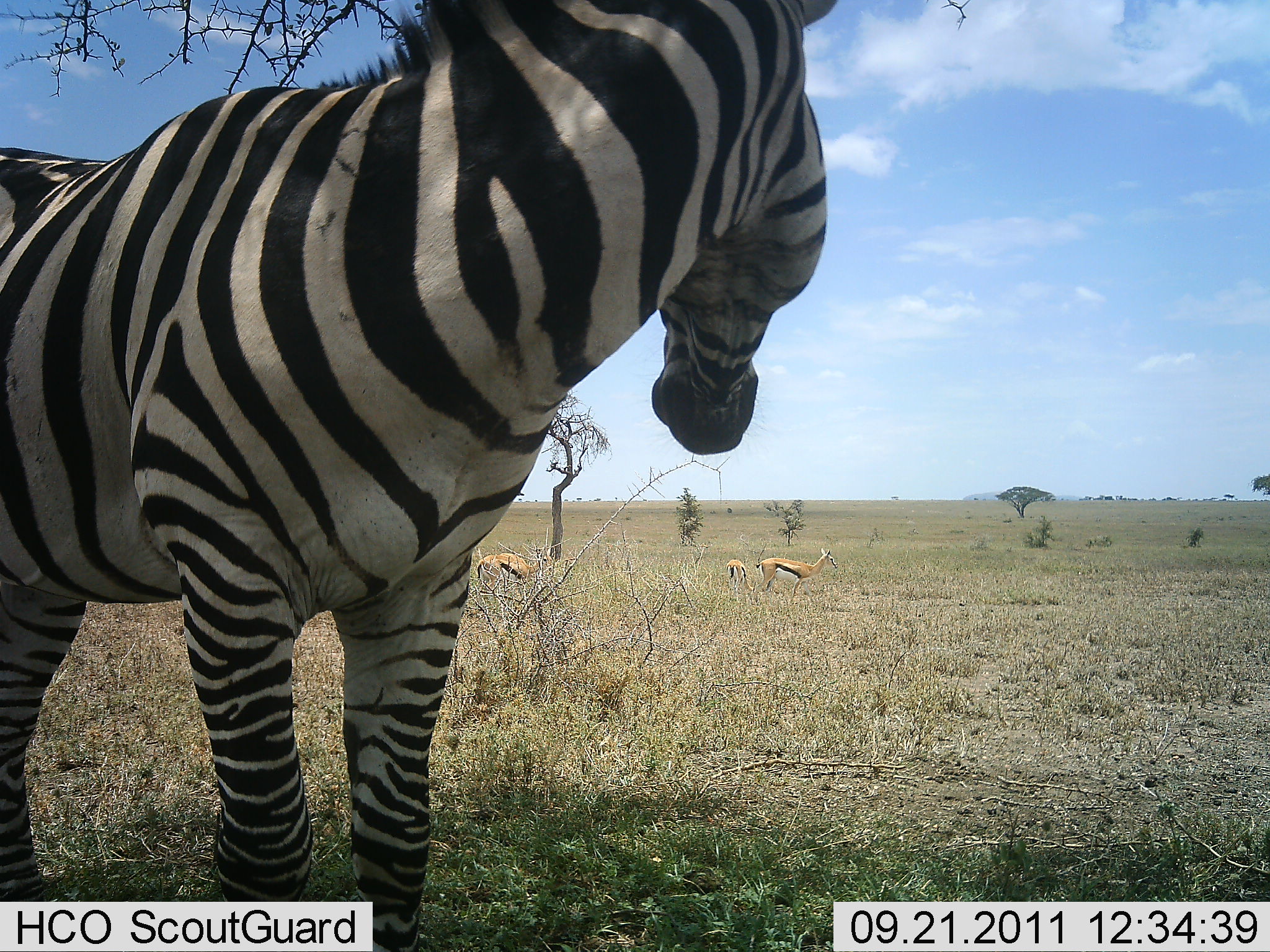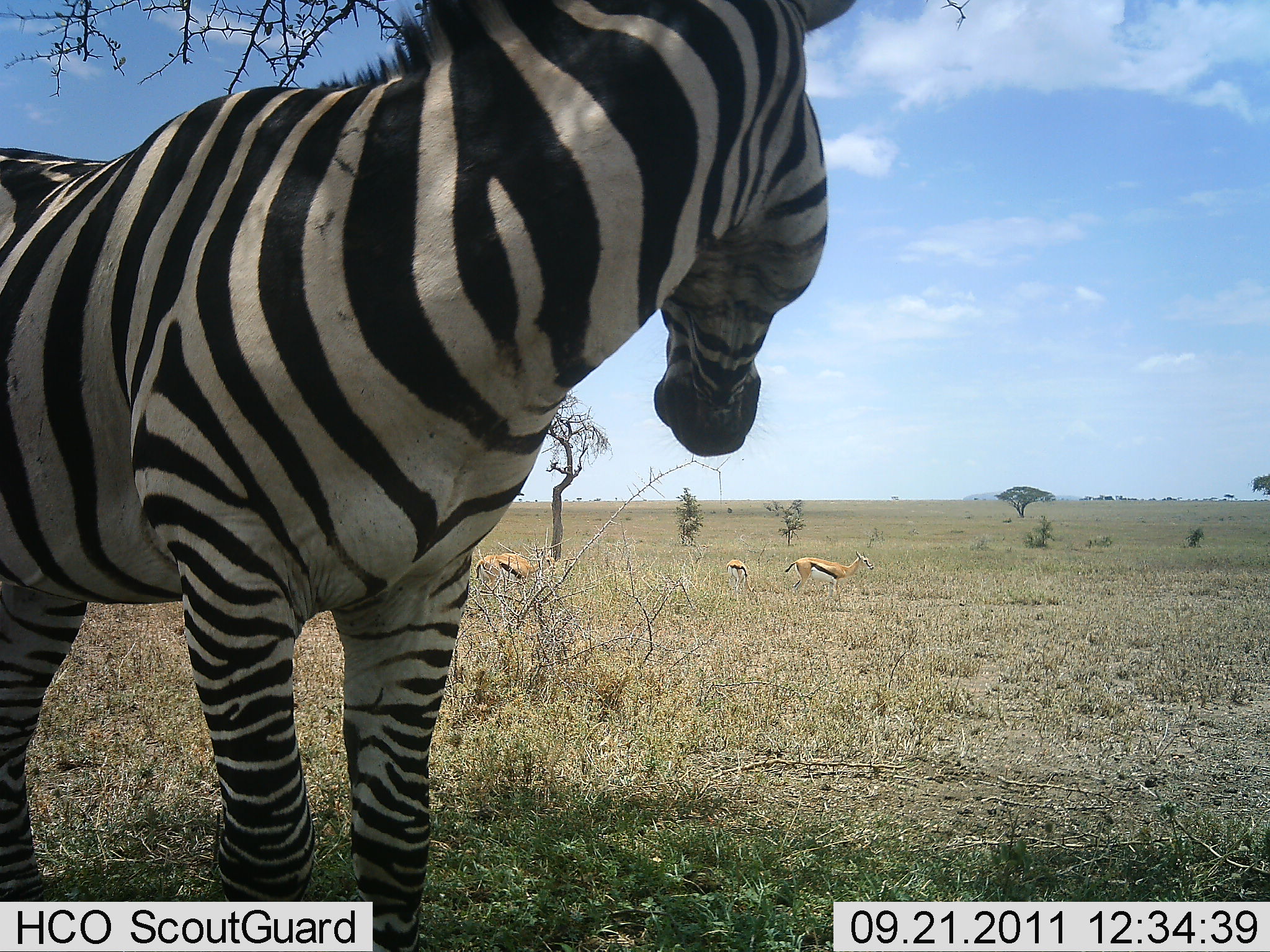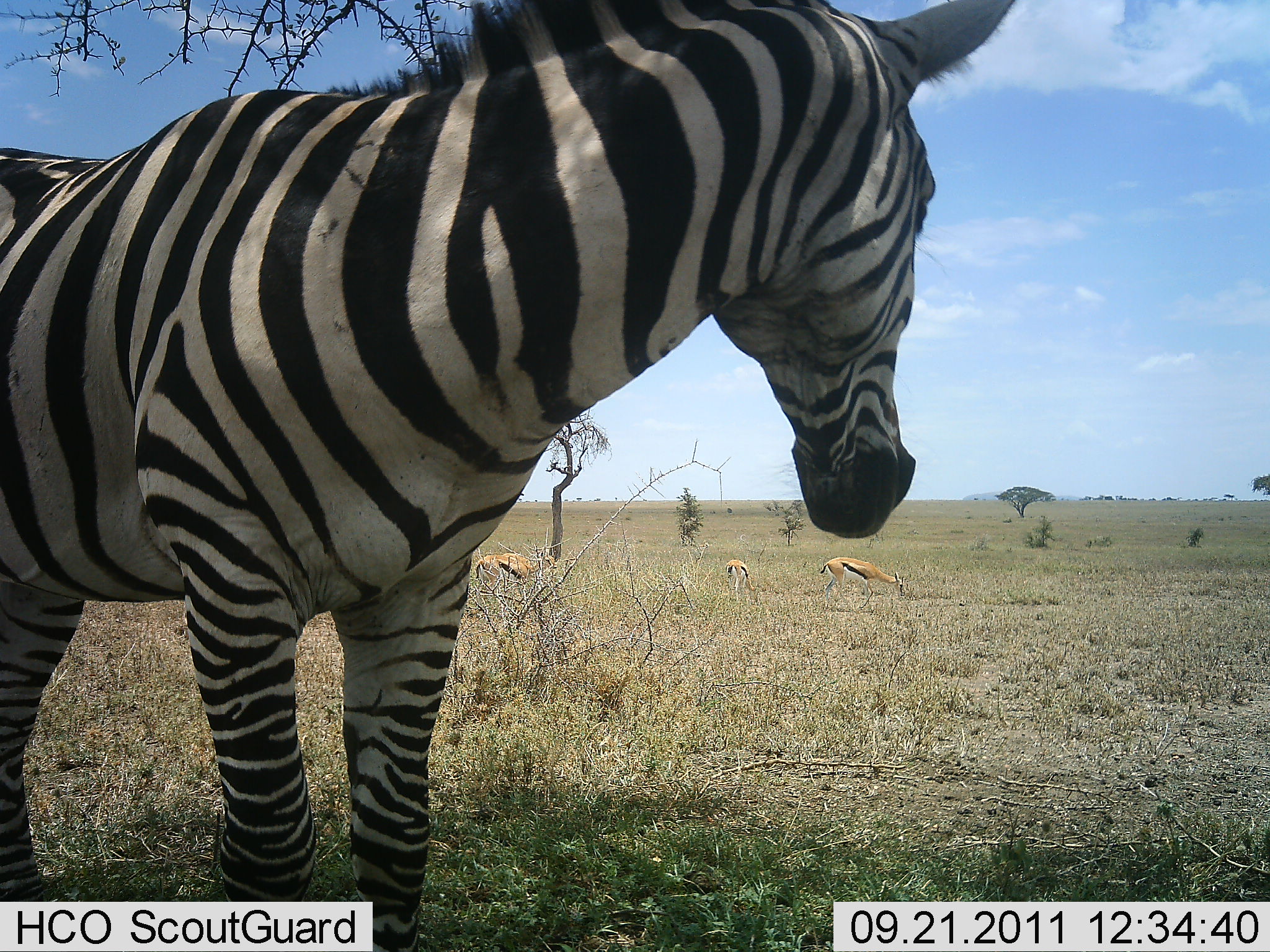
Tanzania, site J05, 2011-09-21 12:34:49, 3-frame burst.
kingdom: Animalia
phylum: Chordata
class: Mammalia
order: Artiodactyla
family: Bovidae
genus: Eudorcas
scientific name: Eudorcas thomsonii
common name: thomson's gazelle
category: gazellethomsons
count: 3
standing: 75%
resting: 0%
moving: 33%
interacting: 0%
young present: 0%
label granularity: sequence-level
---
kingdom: Animalia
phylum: Chordata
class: Mammalia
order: Perissodactyla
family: Equidae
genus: Equus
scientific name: Equus quagga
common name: plains zebra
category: zebra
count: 1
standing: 100%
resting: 0%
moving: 0%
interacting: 7%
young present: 0%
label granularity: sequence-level